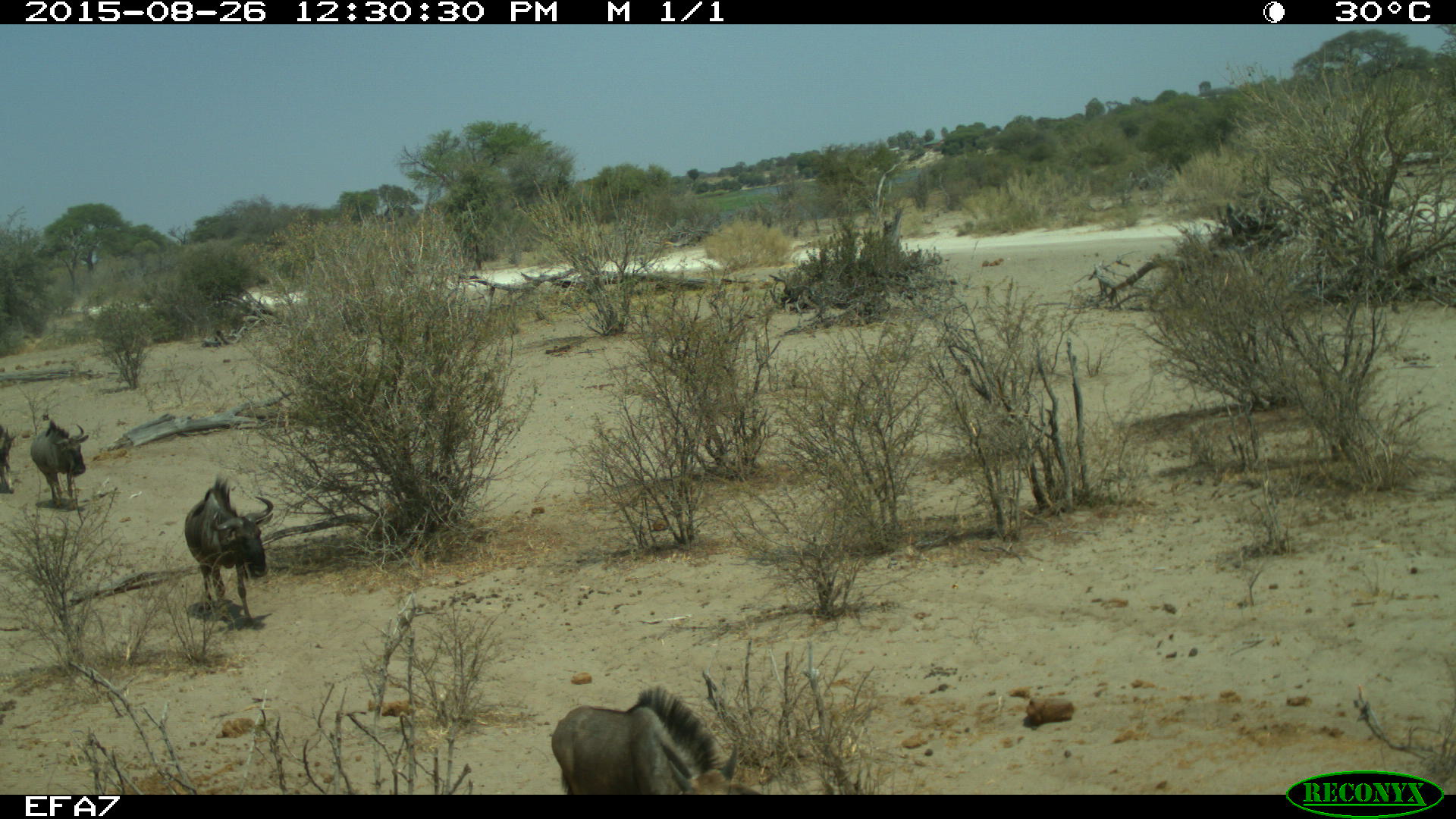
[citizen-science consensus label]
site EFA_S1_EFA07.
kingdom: Animalia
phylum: Chordata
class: Mammalia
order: Artiodactyla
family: Bovidae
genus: Connochaetes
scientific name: Connochaetes taurinus taurinus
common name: blue wildebeest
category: wildebeestblue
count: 4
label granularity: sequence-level